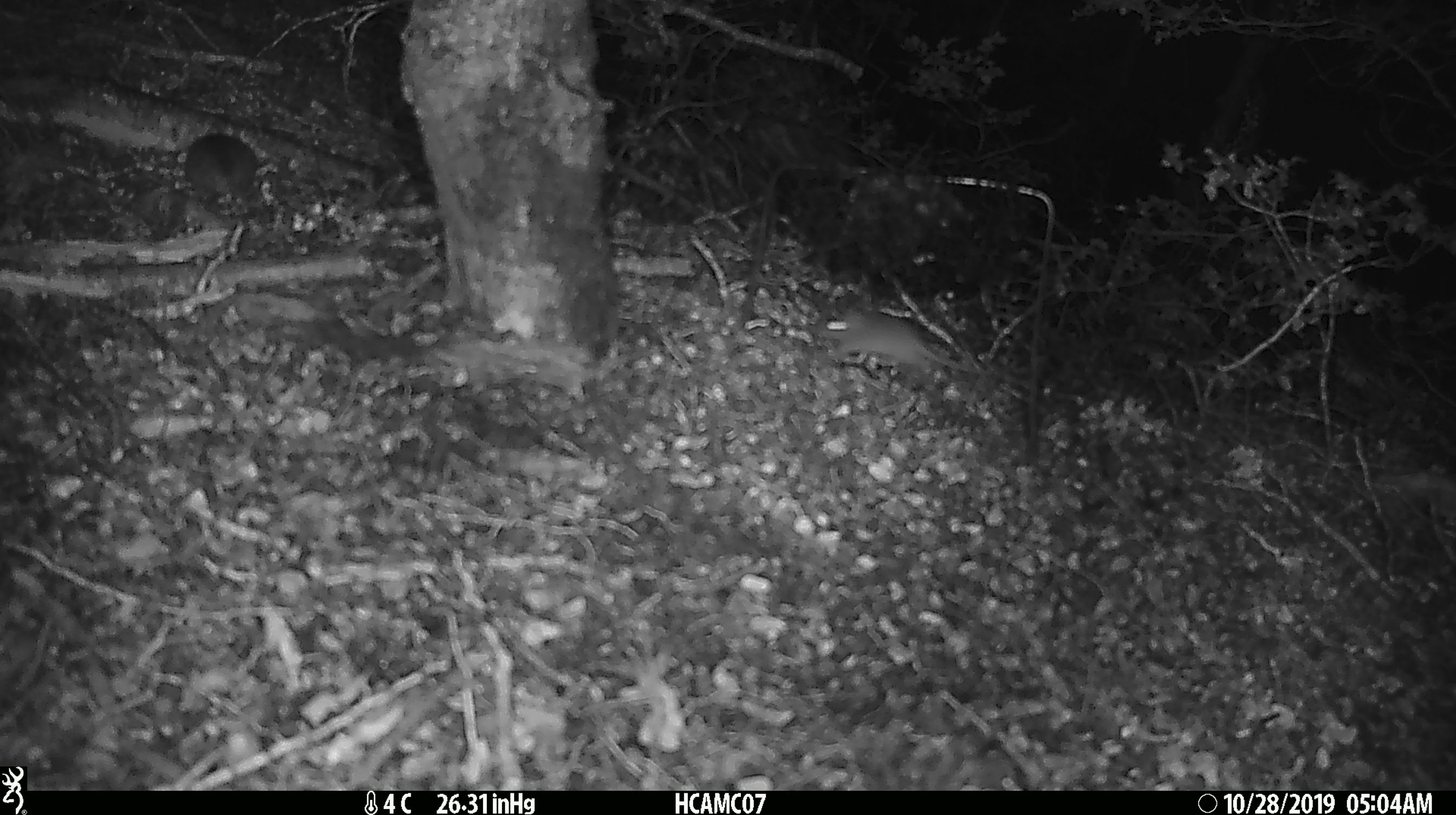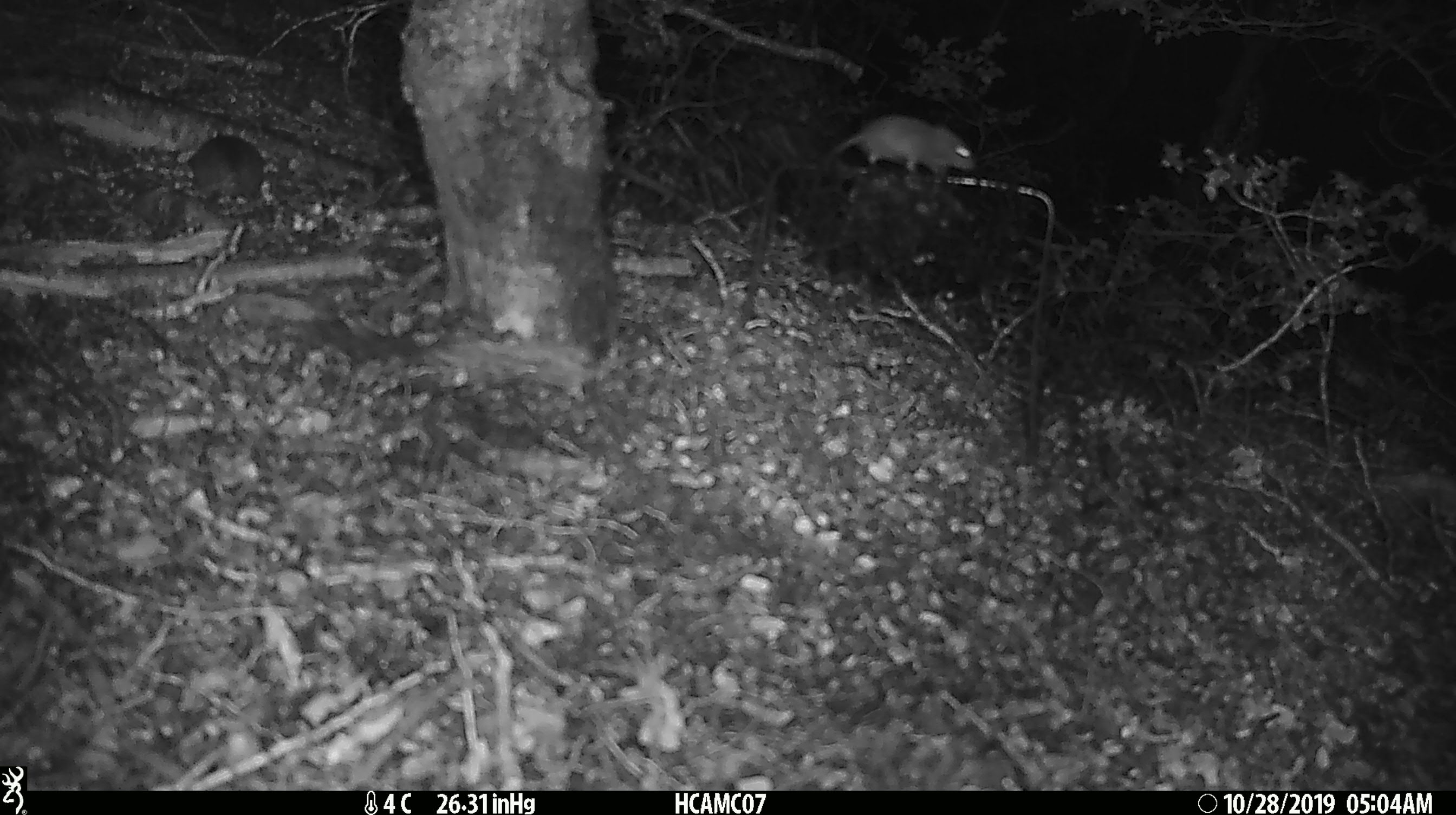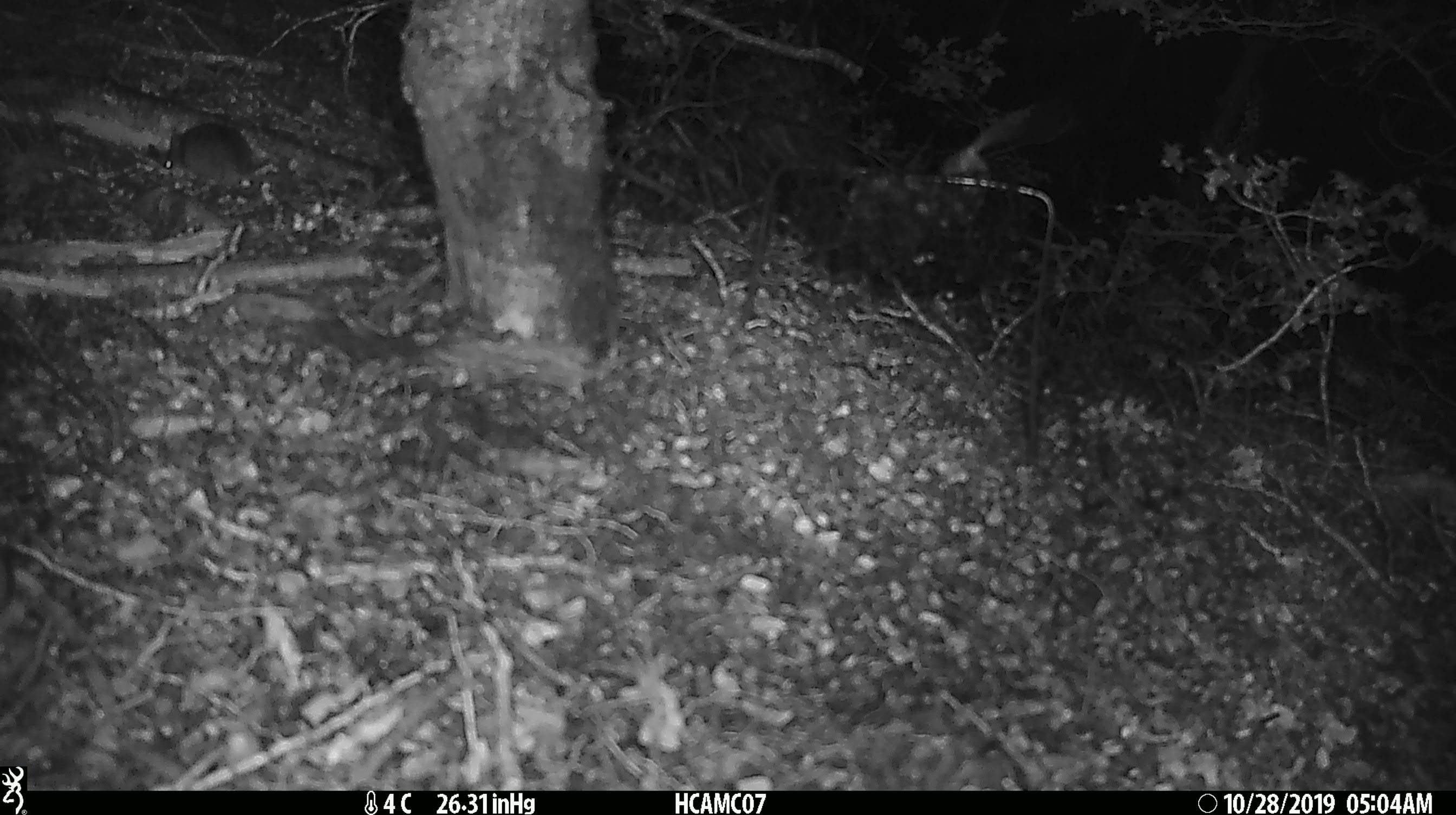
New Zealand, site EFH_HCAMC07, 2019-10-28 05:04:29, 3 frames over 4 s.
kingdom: Animalia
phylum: Chordata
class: Mammalia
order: Rodentia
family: Muridae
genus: Mus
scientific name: Mus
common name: mouse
Mouse (Mus).